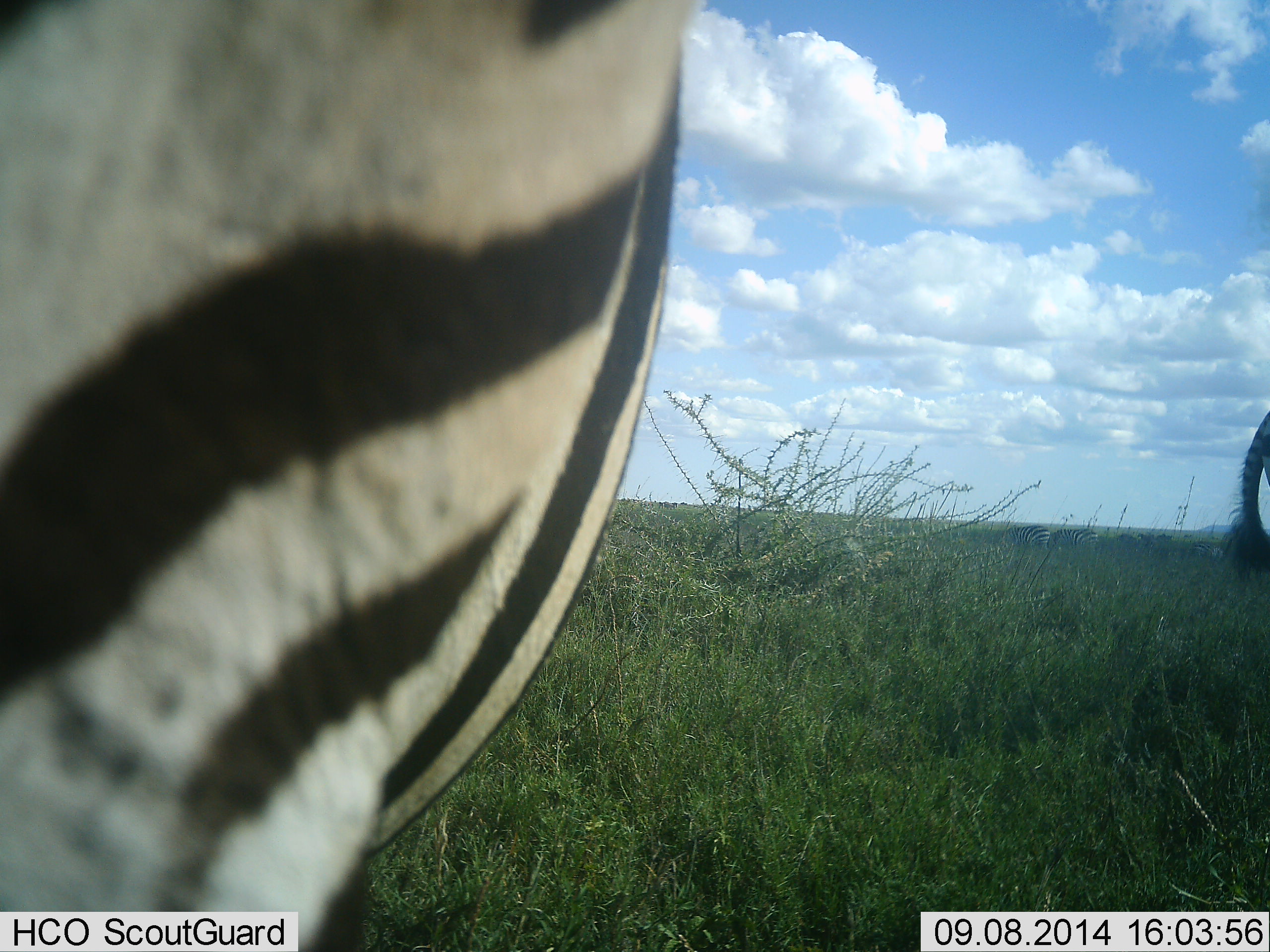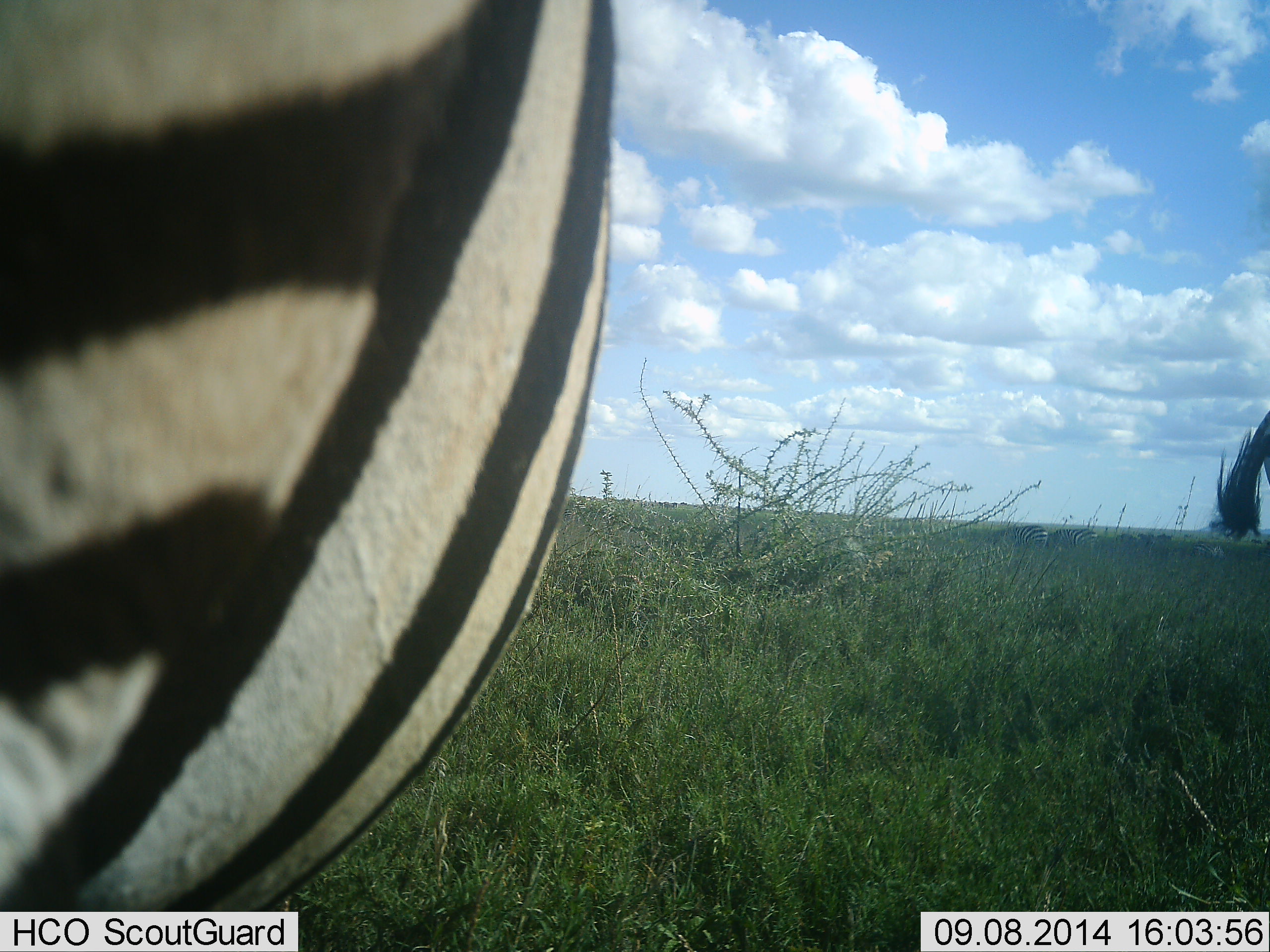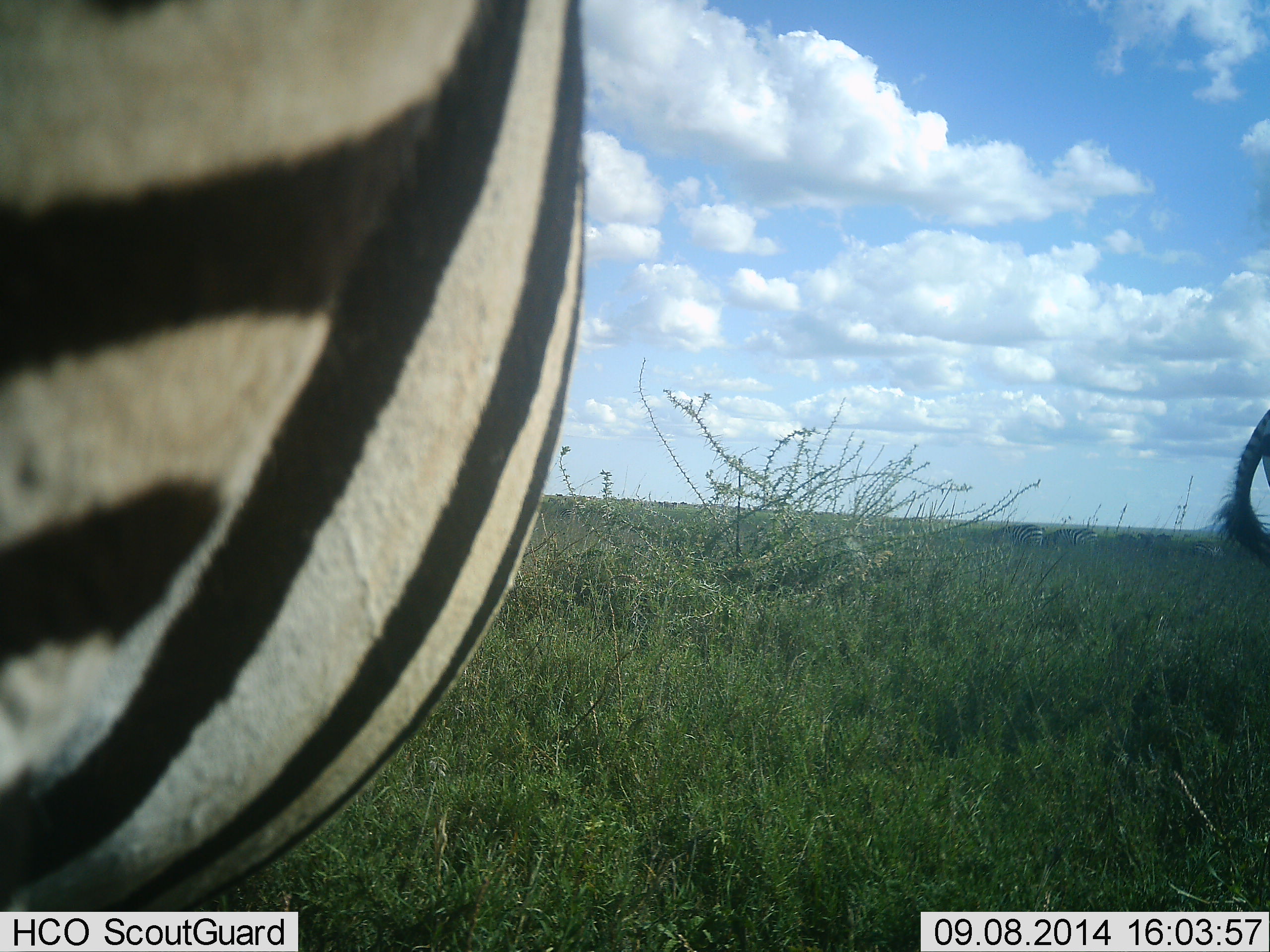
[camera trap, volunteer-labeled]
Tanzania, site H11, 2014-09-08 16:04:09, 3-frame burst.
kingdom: Animalia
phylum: Chordata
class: Mammalia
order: Perissodactyla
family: Equidae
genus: Equus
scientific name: Equus quagga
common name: plains zebra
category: zebra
Zebra (plains zebra) (Equus quagga), count 2. Behavior (volunteer vote fractions): standing 50%, resting 0%, moving 50%, interacting 0%. Young present (vote fraction): 0%. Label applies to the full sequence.